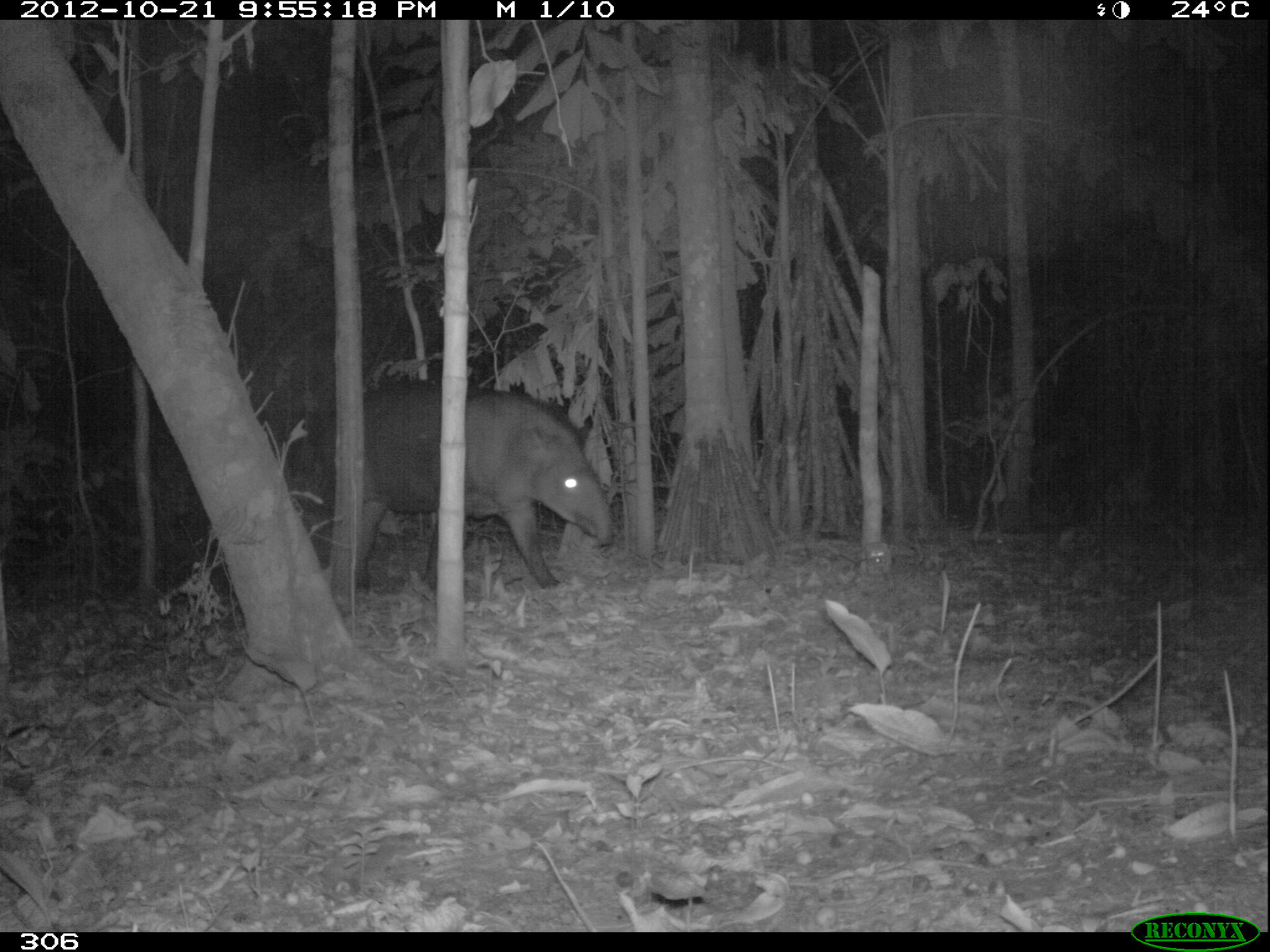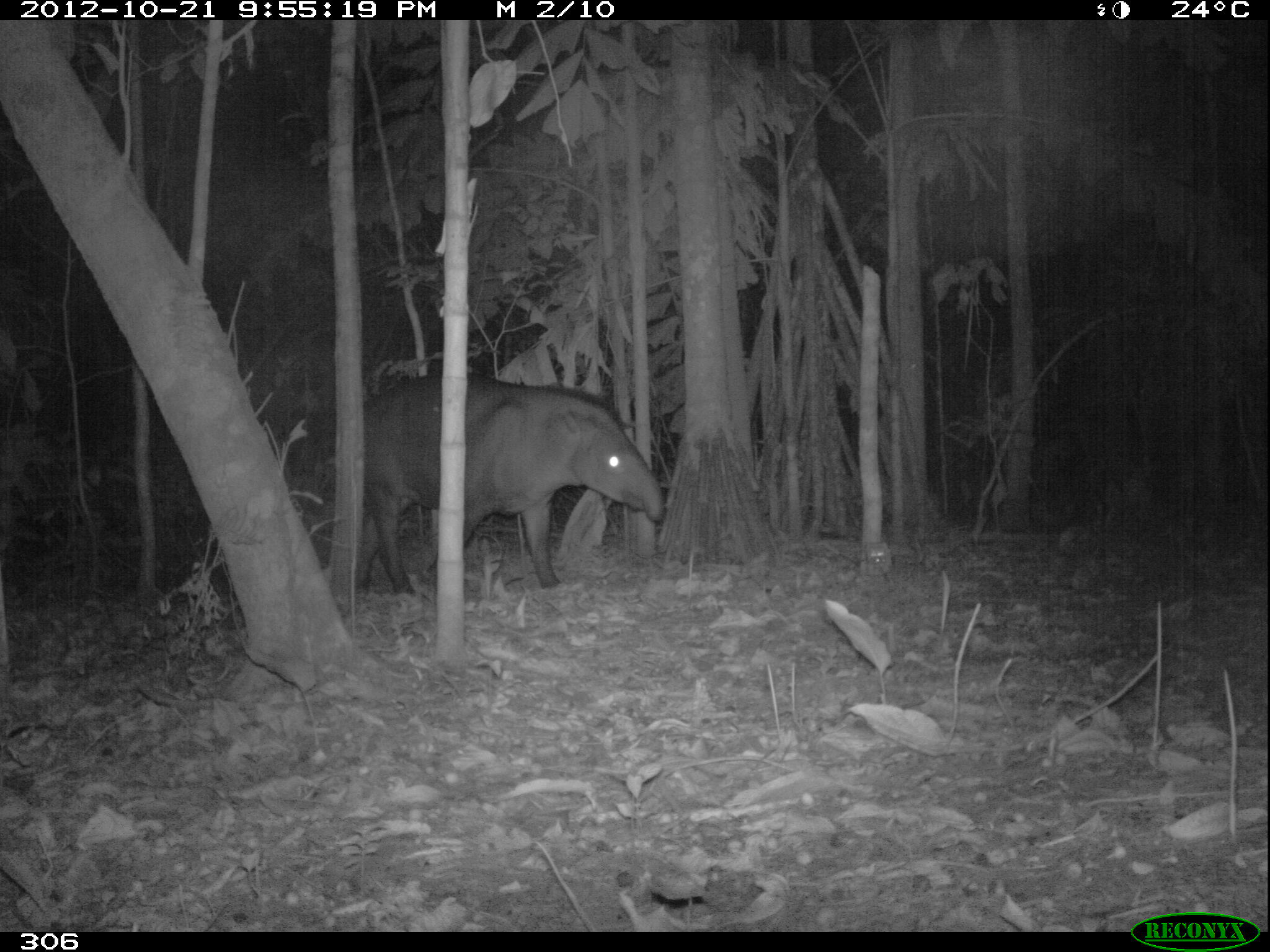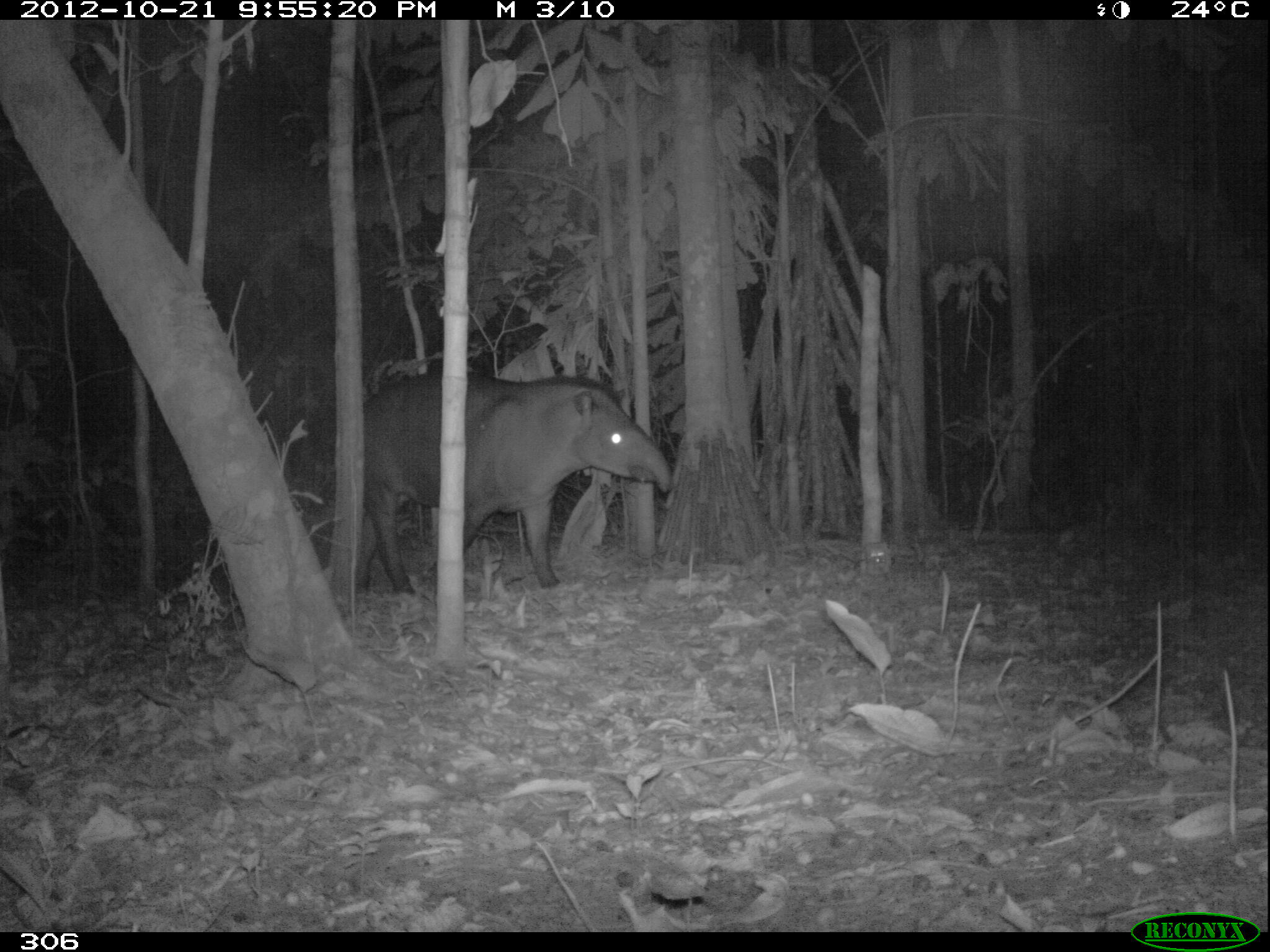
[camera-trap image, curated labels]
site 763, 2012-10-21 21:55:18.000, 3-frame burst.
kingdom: Animalia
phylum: Chordata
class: Mammalia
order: Perissodactyla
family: Tapiridae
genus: Tapirus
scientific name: Tapirus terrestris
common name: south american tapir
Tapirus terrestris (south american tapir).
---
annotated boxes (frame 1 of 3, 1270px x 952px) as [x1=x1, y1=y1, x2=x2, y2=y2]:
tapirus terrestris: [x1=320, y1=386, x2=612, y2=595]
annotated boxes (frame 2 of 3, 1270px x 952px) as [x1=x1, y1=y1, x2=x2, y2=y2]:
tapirus terrestris: [x1=359, y1=372, x2=664, y2=595]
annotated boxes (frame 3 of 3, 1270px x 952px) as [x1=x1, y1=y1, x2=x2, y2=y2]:
tapirus terrestris: [x1=357, y1=370, x2=673, y2=594]